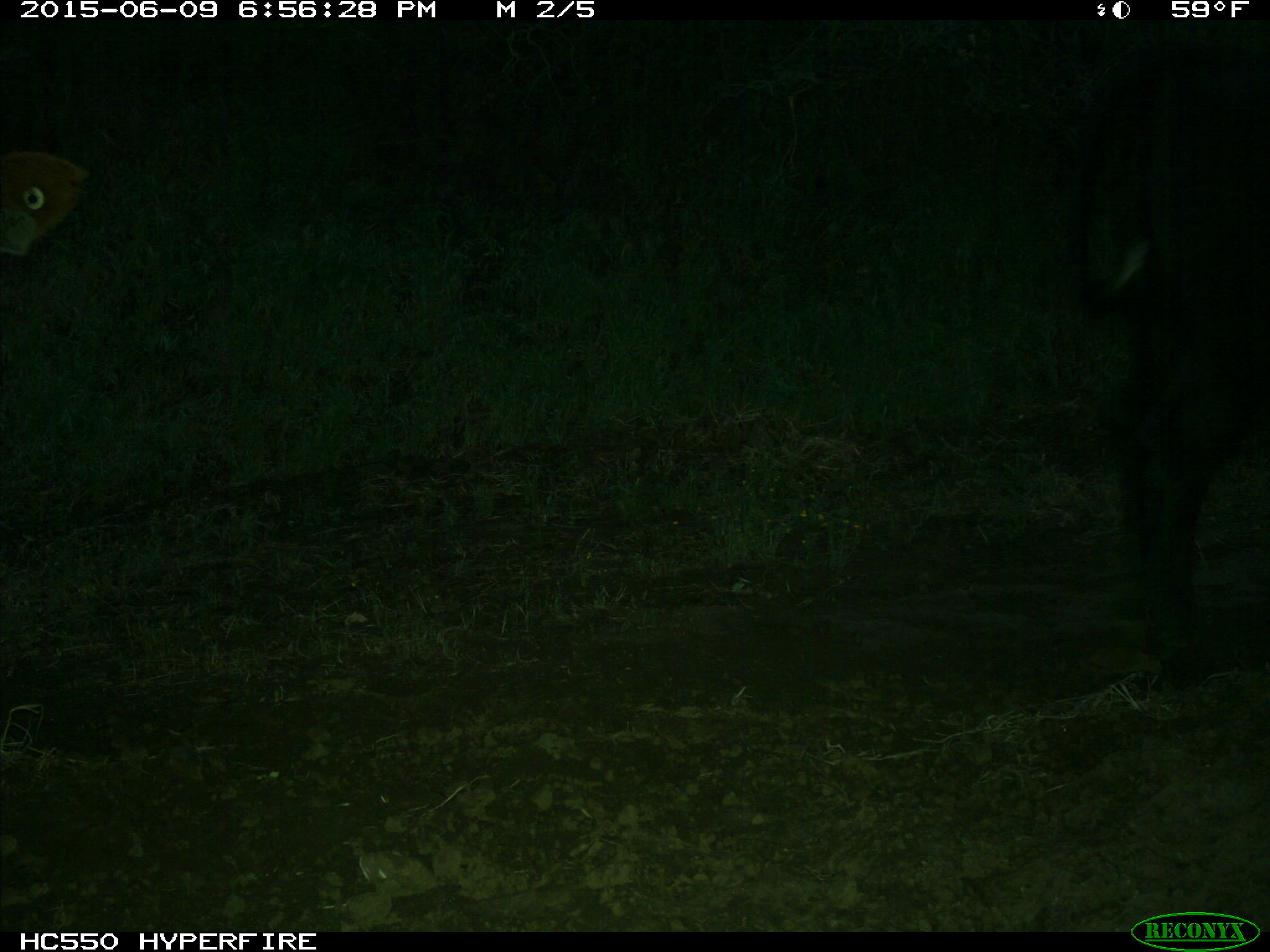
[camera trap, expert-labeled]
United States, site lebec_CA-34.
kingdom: Animalia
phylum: Chordata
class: Mammalia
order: Artiodactyla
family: Bovidae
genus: Bos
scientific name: Bos taurus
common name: domestic cow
Bos taurus (domestic cow).